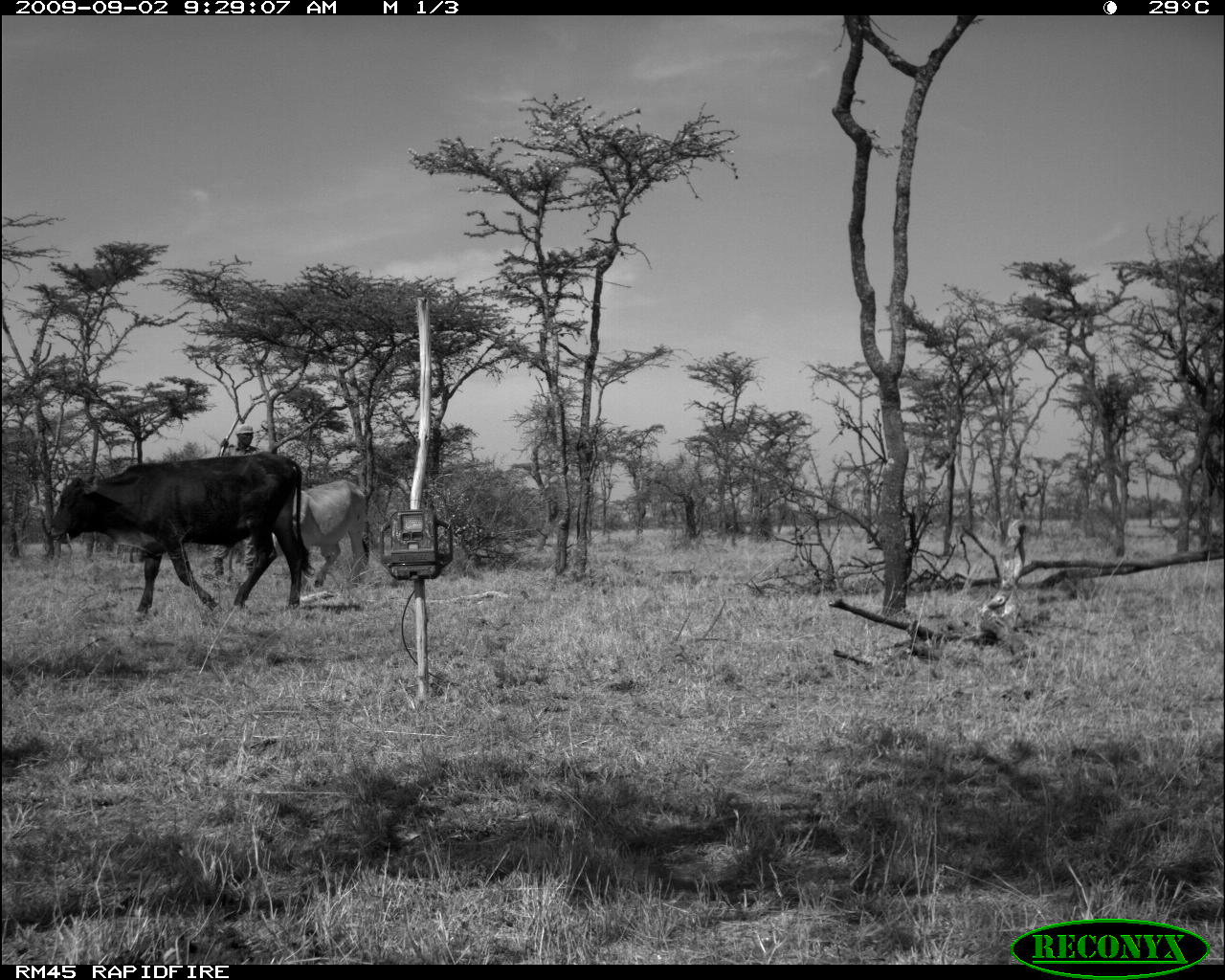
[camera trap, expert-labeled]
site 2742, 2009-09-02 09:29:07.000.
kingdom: Animalia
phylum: Chordata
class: Mammalia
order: Artiodactyla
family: Bovidae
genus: Bos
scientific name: Bos taurus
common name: domestic cattle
Bos taurus (domestic cattle), count 2.